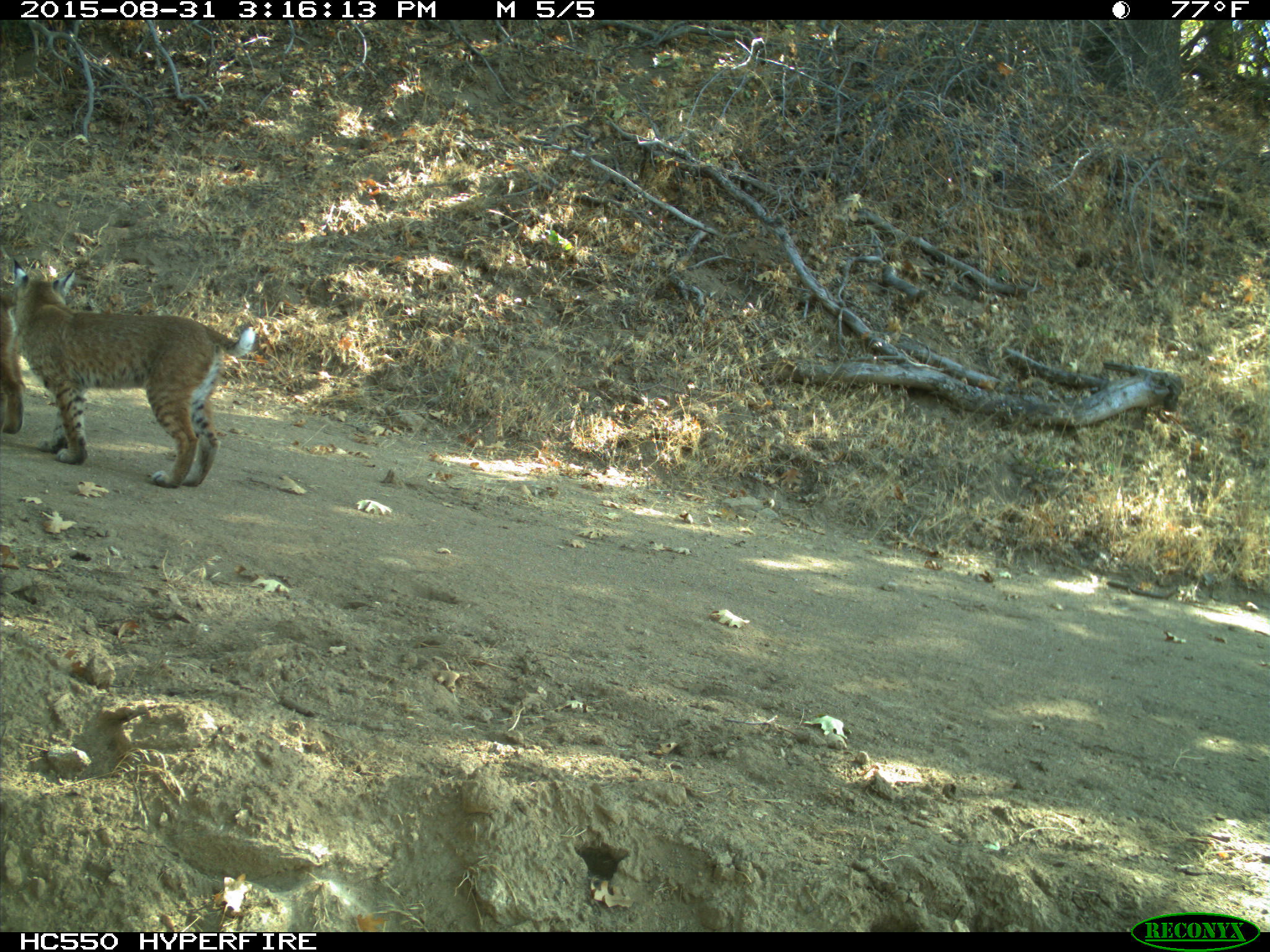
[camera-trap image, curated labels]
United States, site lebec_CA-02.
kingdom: Animalia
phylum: Chordata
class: Mammalia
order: Carnivora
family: Felidae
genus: Lynx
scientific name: Lynx rufus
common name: bobcat